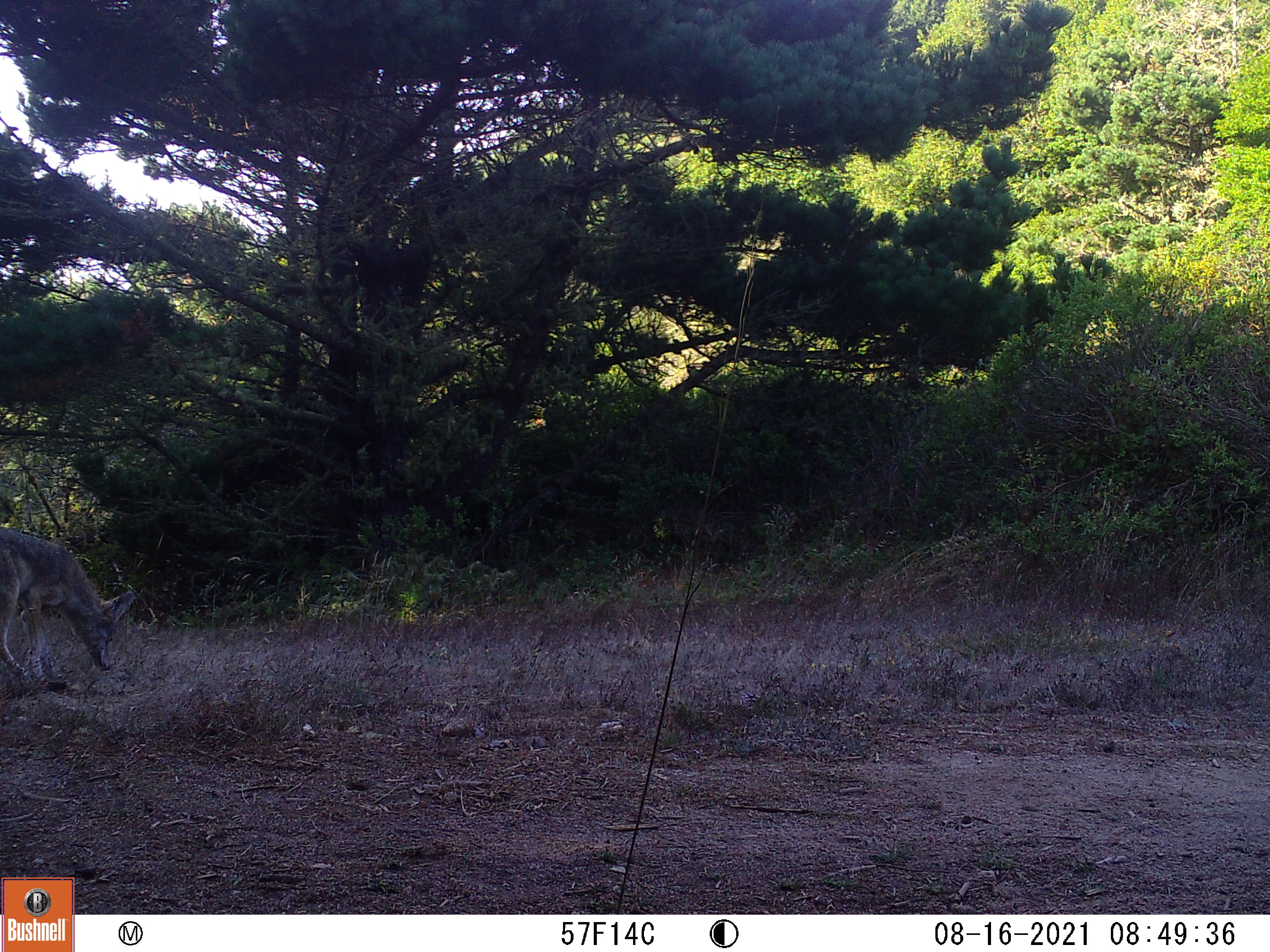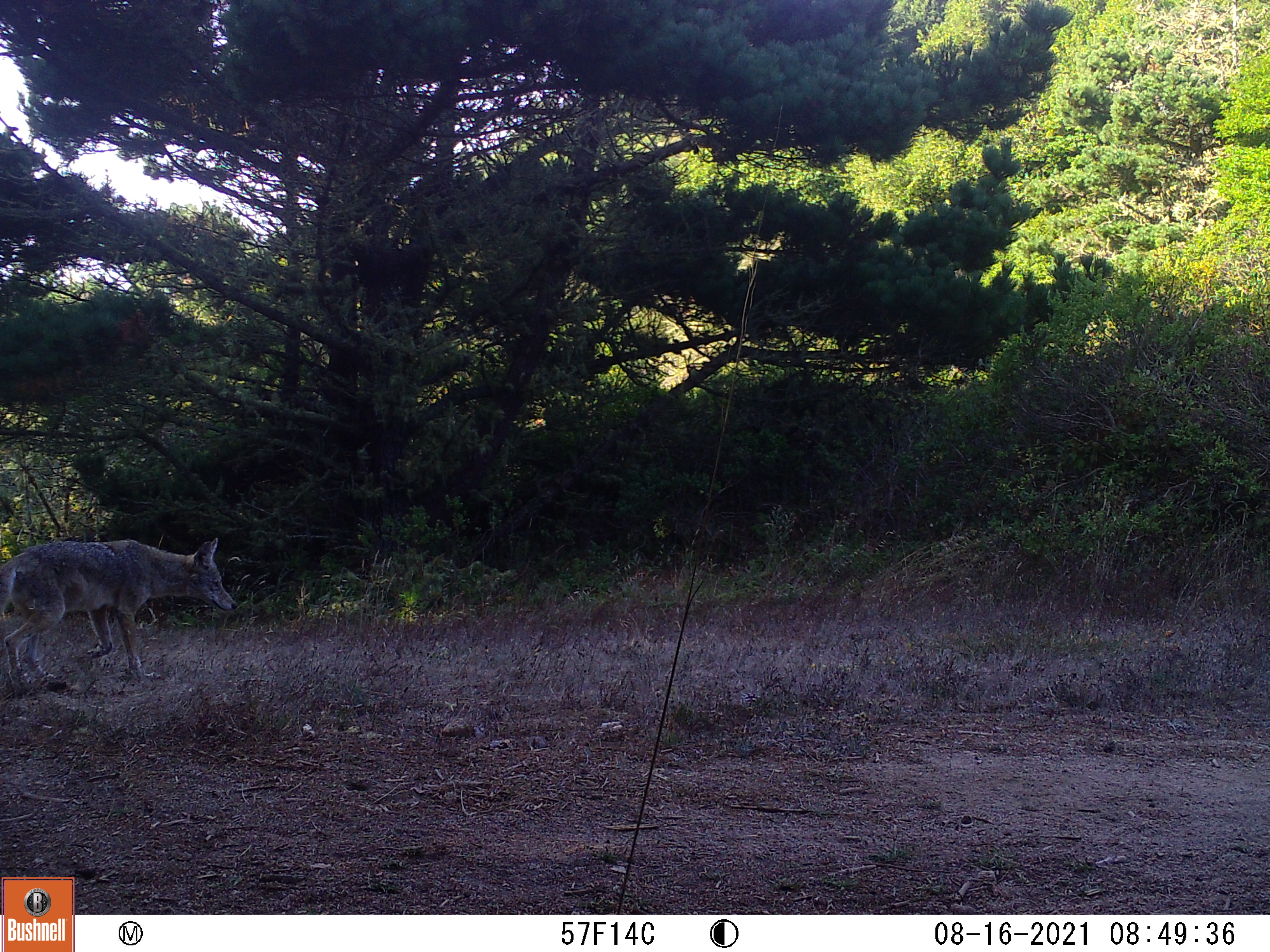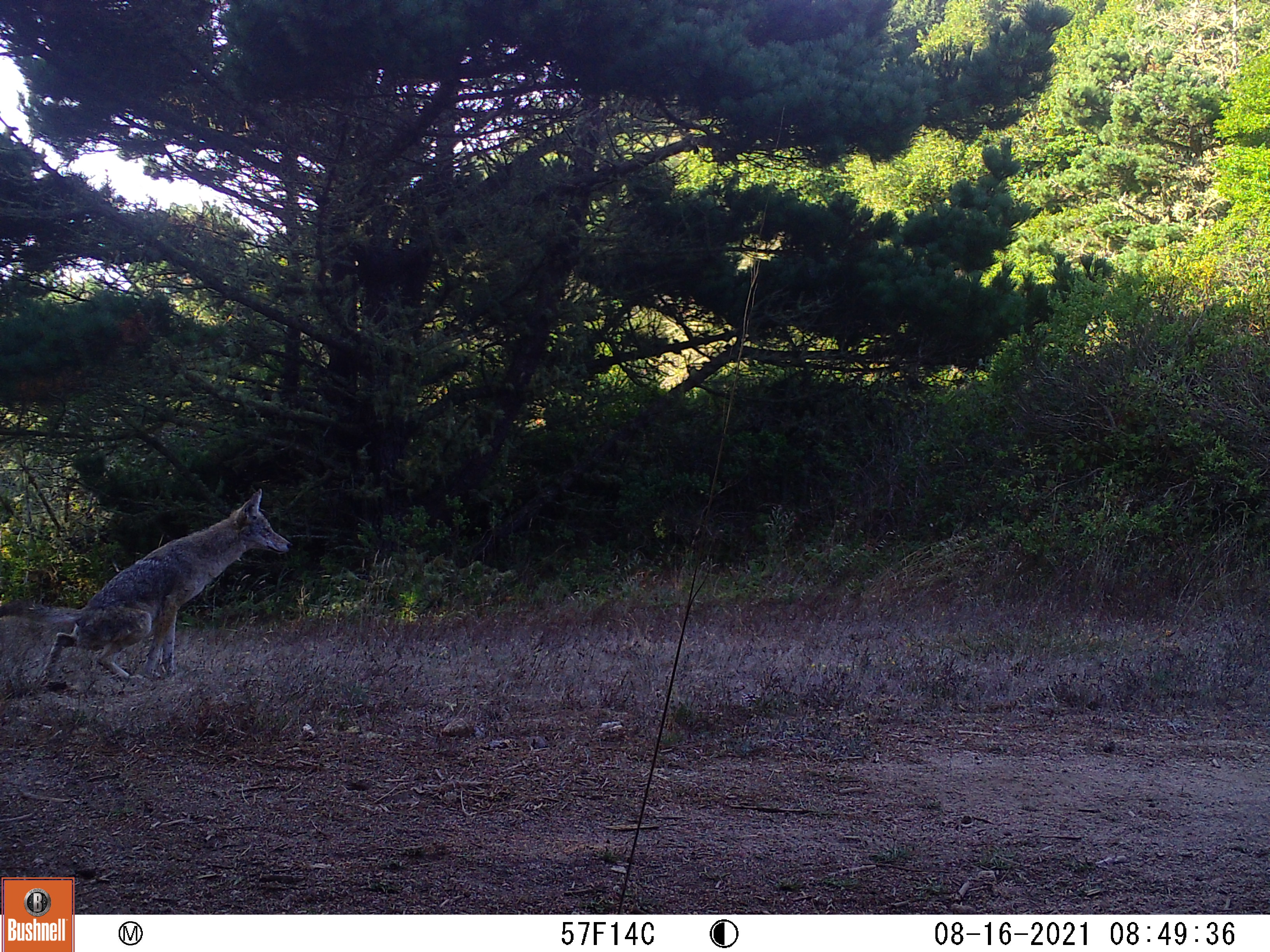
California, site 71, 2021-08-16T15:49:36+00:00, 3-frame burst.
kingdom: Animalia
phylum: Chordata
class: Mammalia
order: Carnivora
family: Canidae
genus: Canis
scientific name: Canis latrans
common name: coyote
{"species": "coyote (Canis latrans)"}